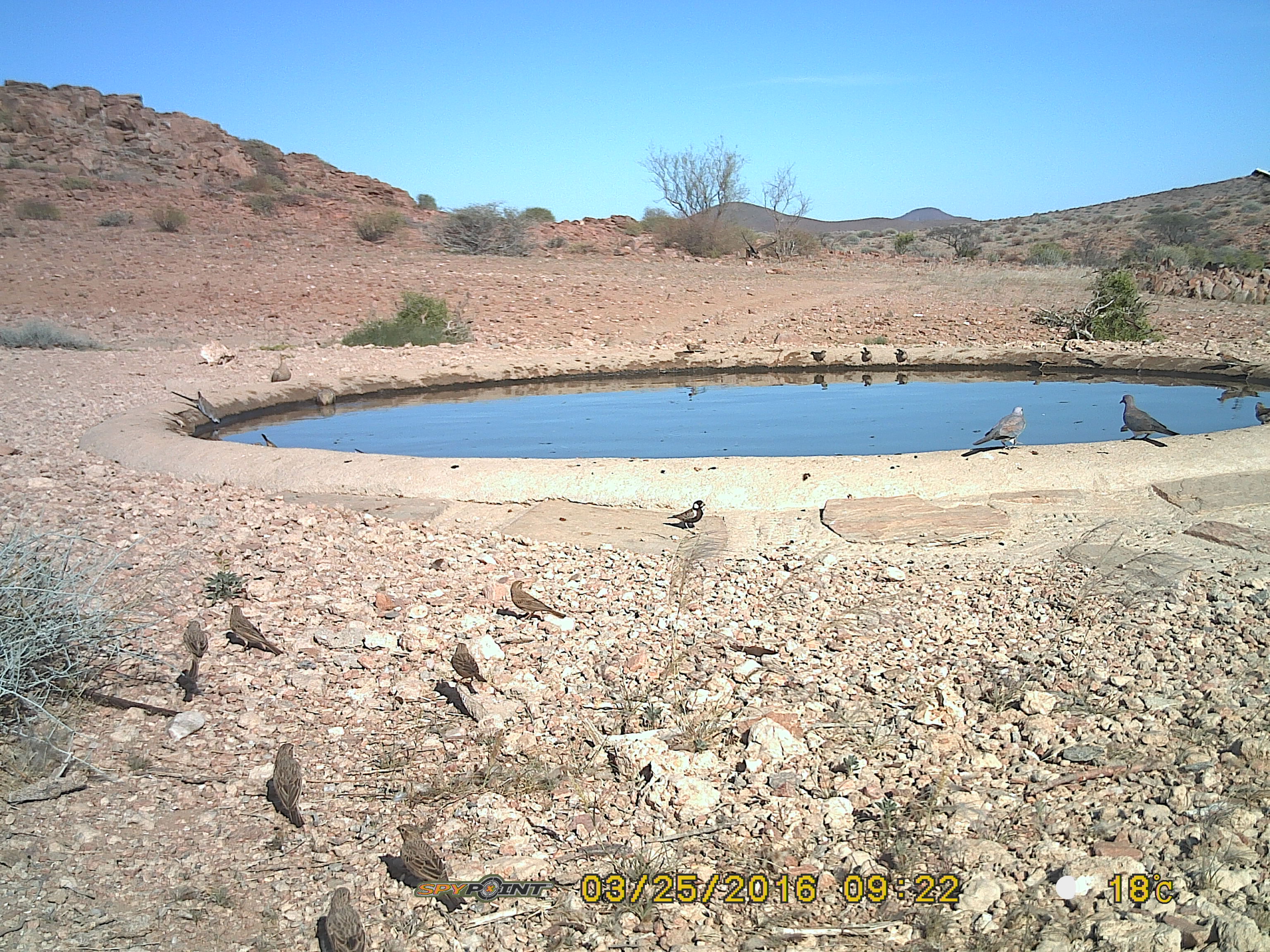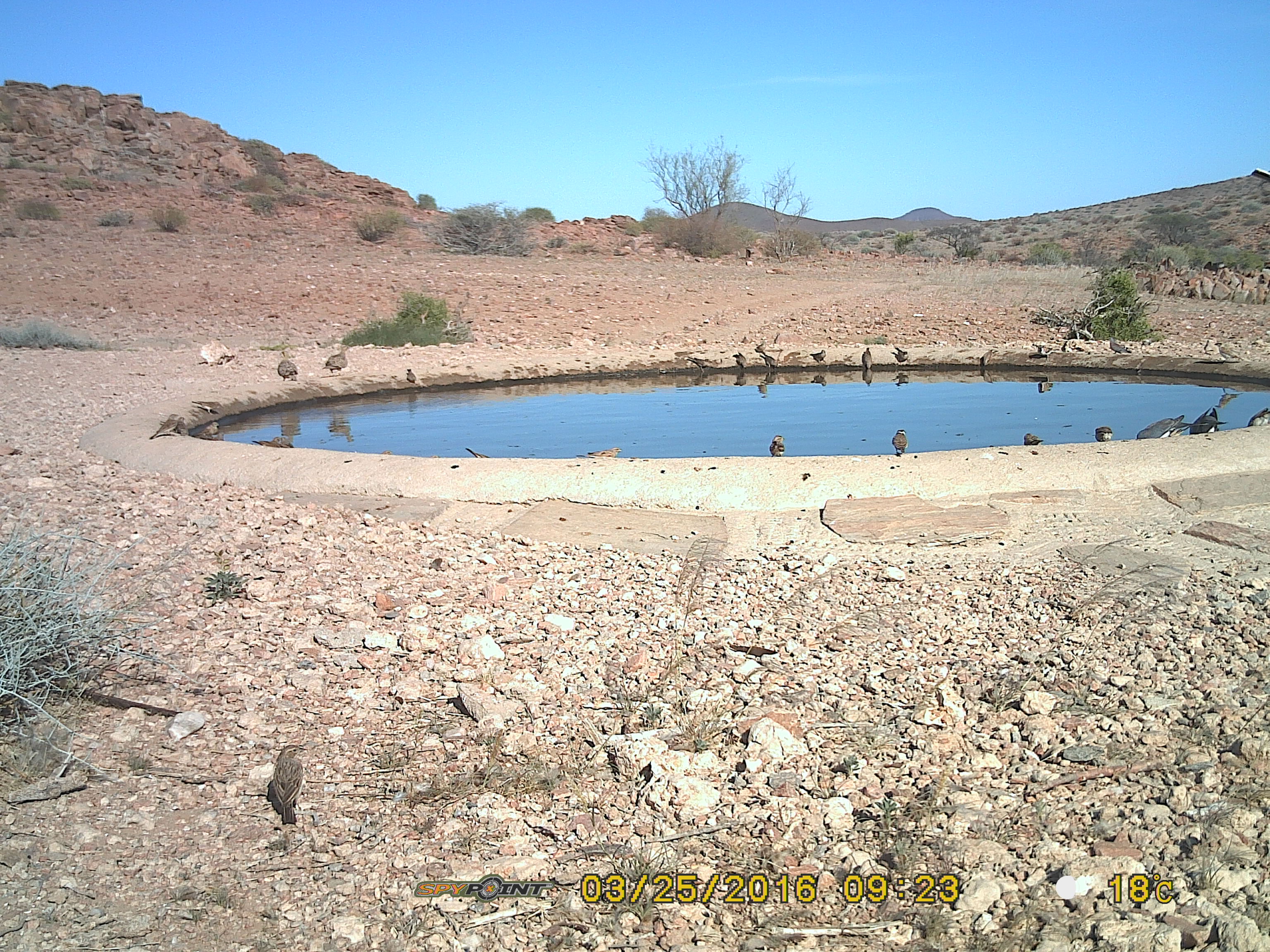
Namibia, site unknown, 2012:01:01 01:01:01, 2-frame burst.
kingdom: Animalia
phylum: Chordata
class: Aves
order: Pterocliformes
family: Pteroclidae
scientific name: Pteroclidae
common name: sandgrouse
Pteroclidae (sandgrouse).